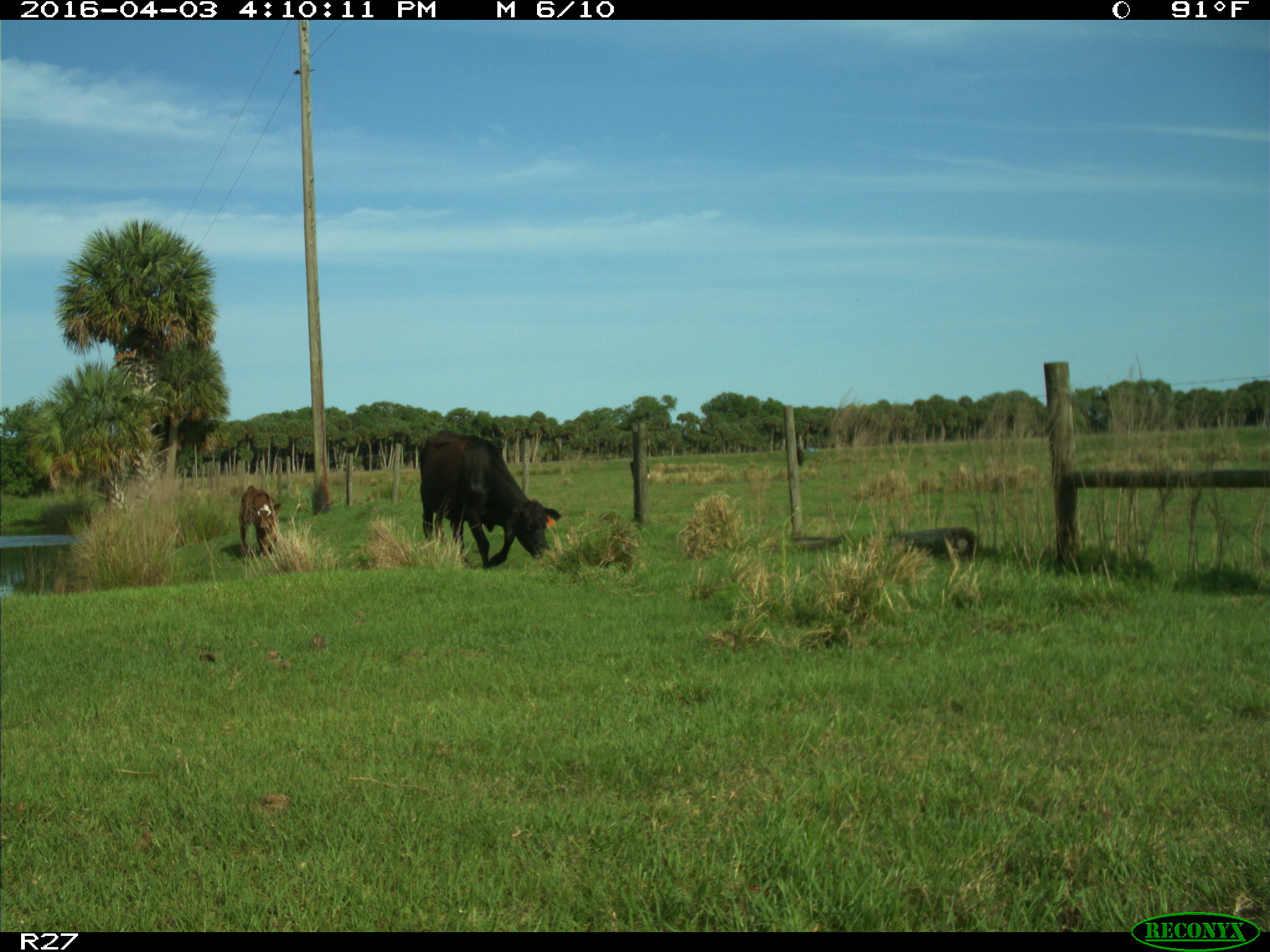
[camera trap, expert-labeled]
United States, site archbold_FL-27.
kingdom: Animalia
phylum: Chordata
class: Mammalia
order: Artiodactyla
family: Bovidae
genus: Bos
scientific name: Bos taurus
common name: domestic cow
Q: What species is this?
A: Bos taurus (domestic cow).